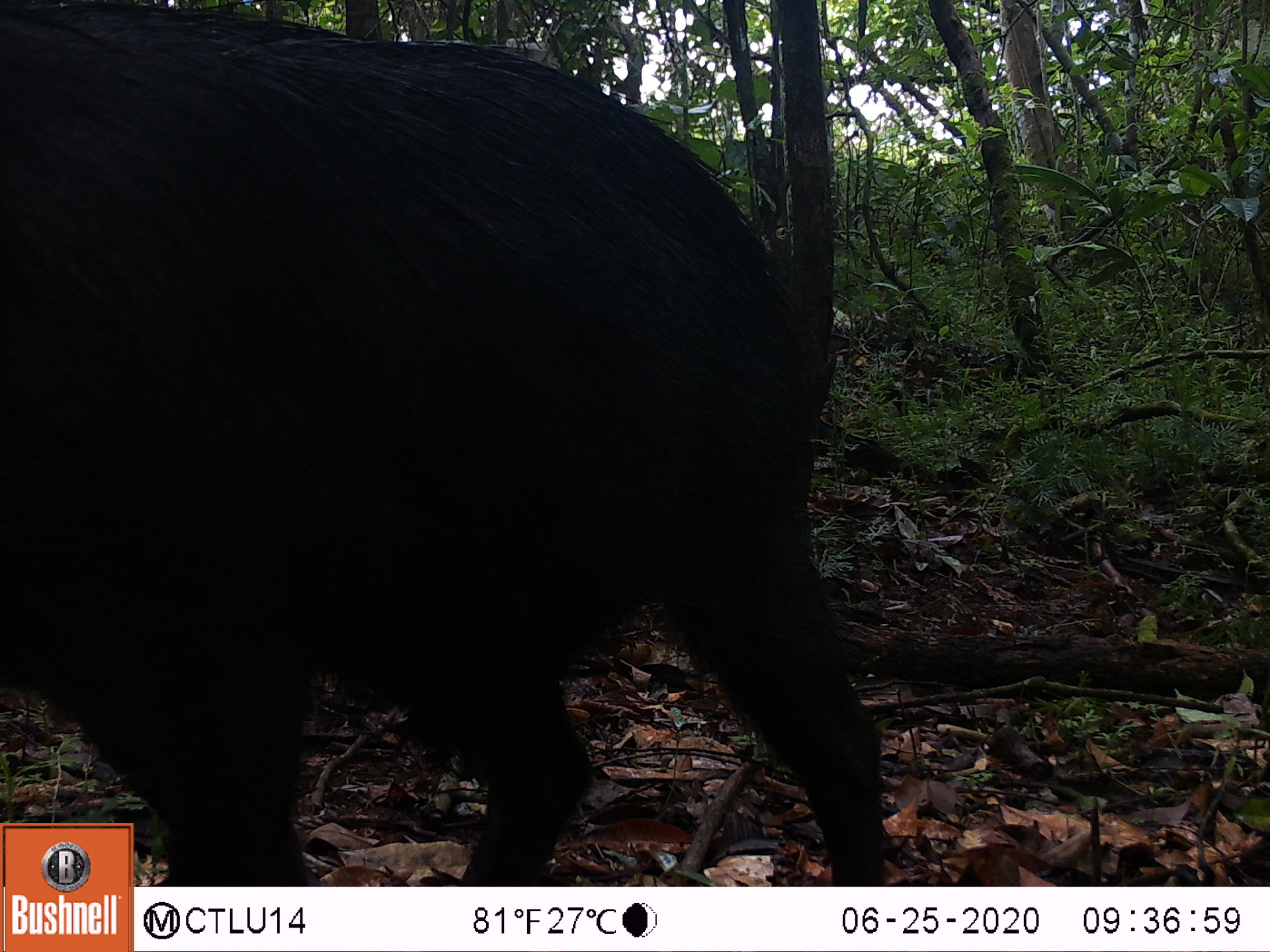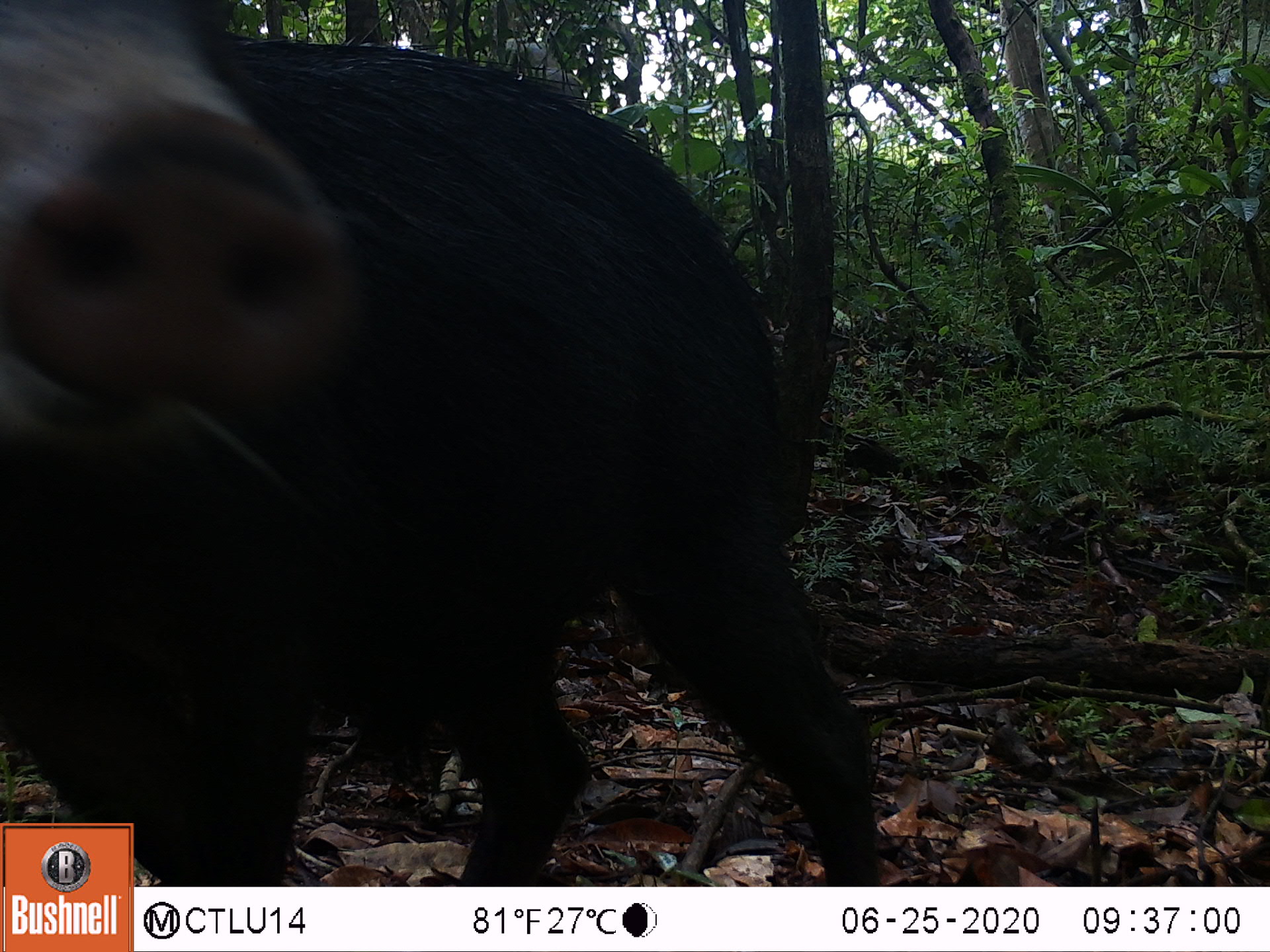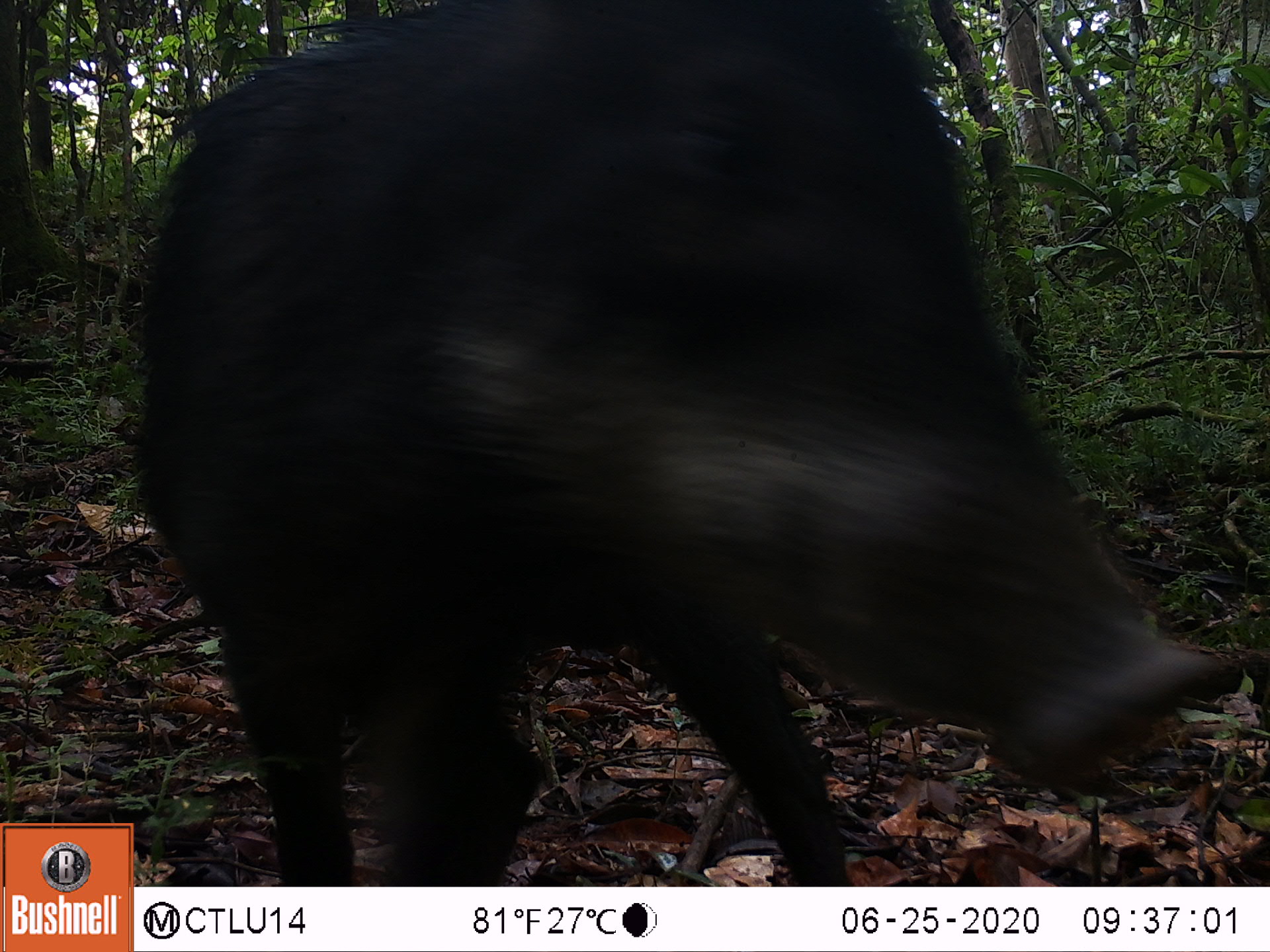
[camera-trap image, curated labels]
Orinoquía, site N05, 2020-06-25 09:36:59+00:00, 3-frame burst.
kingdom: Animalia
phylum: Chordata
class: Mammalia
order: Artiodactyla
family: Tayassuidae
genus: Tayassu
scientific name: Tayassu pecari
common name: white-lipped peccary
White-lipped peccary (Tayassu pecari).